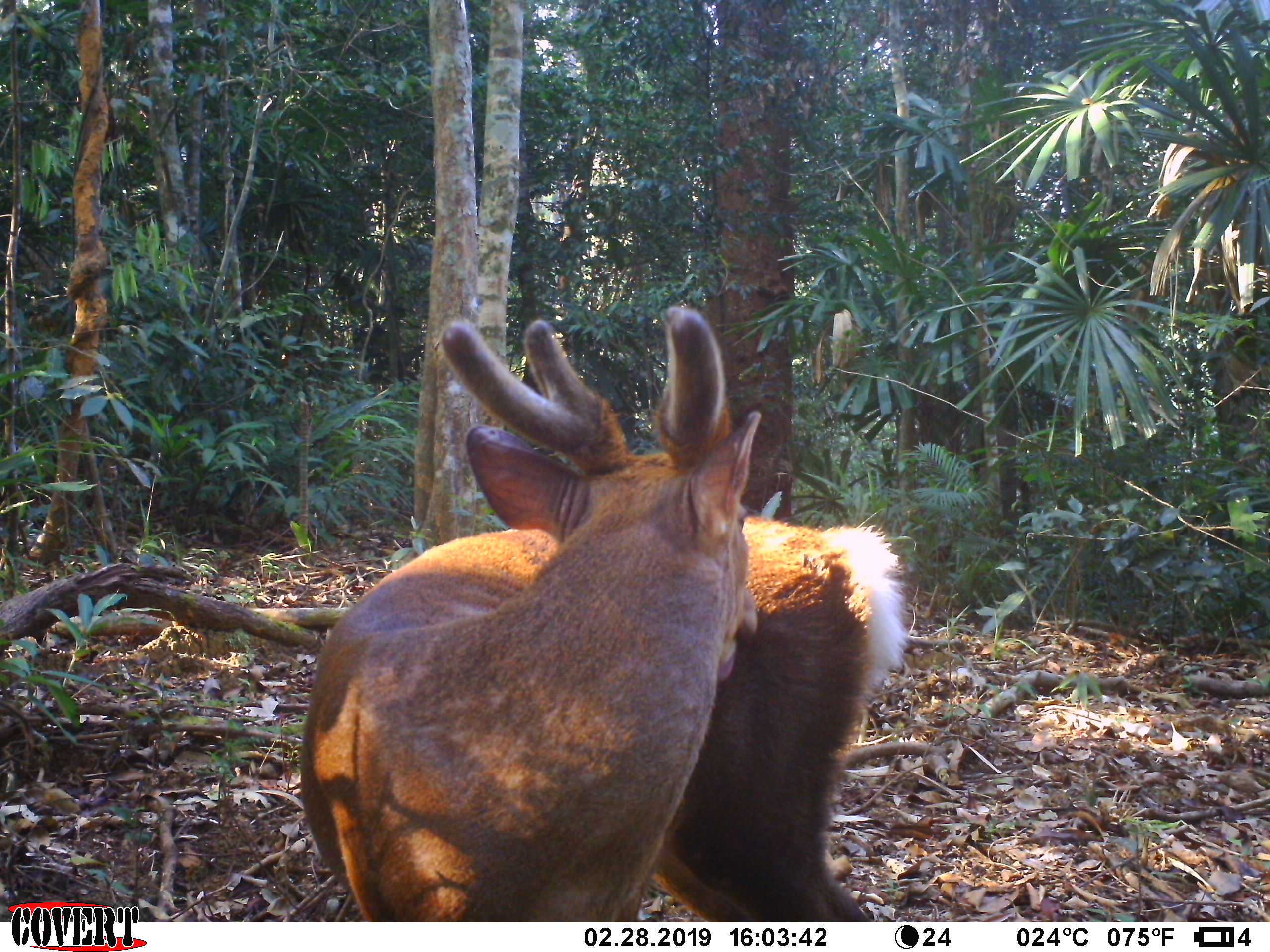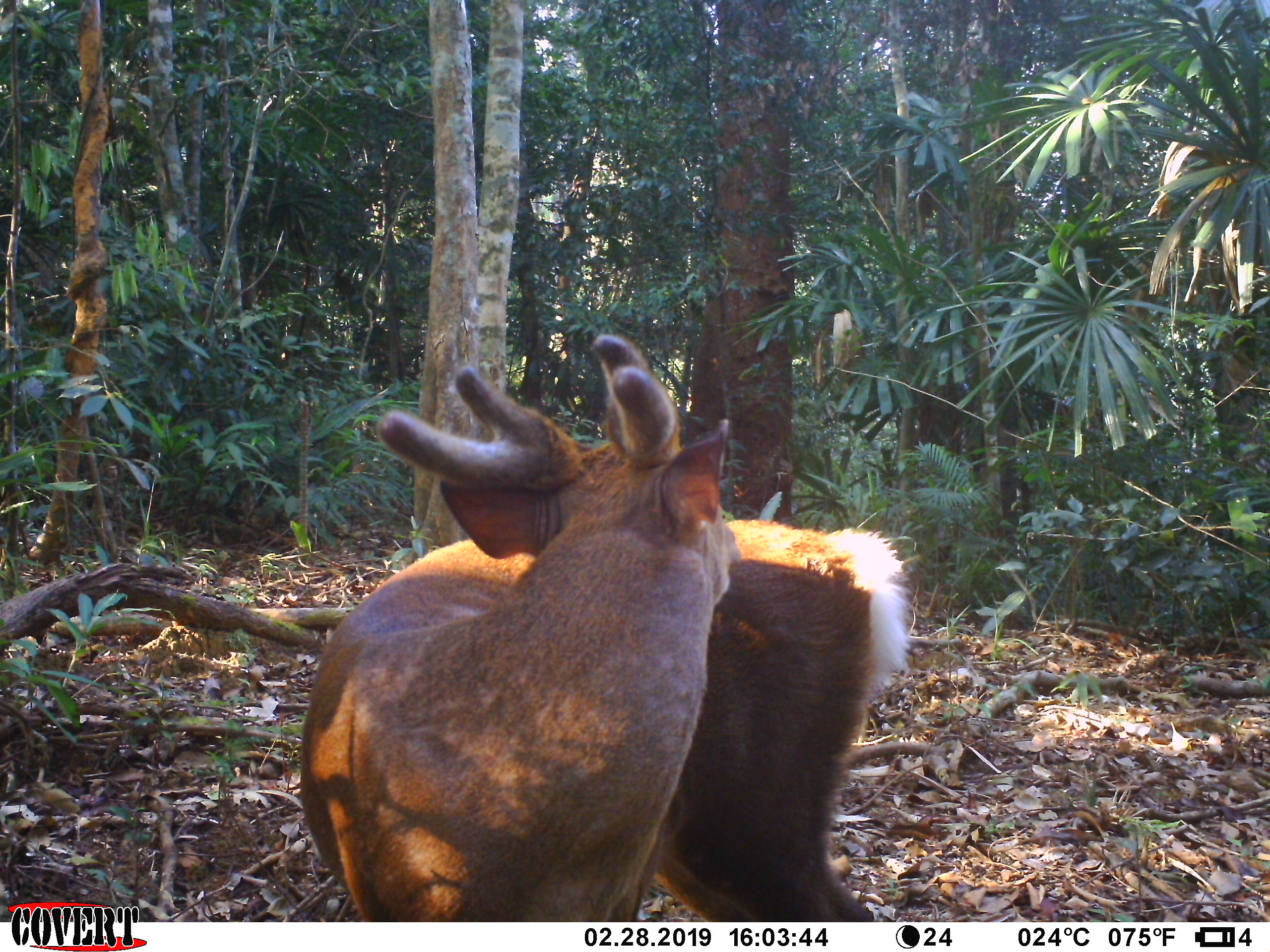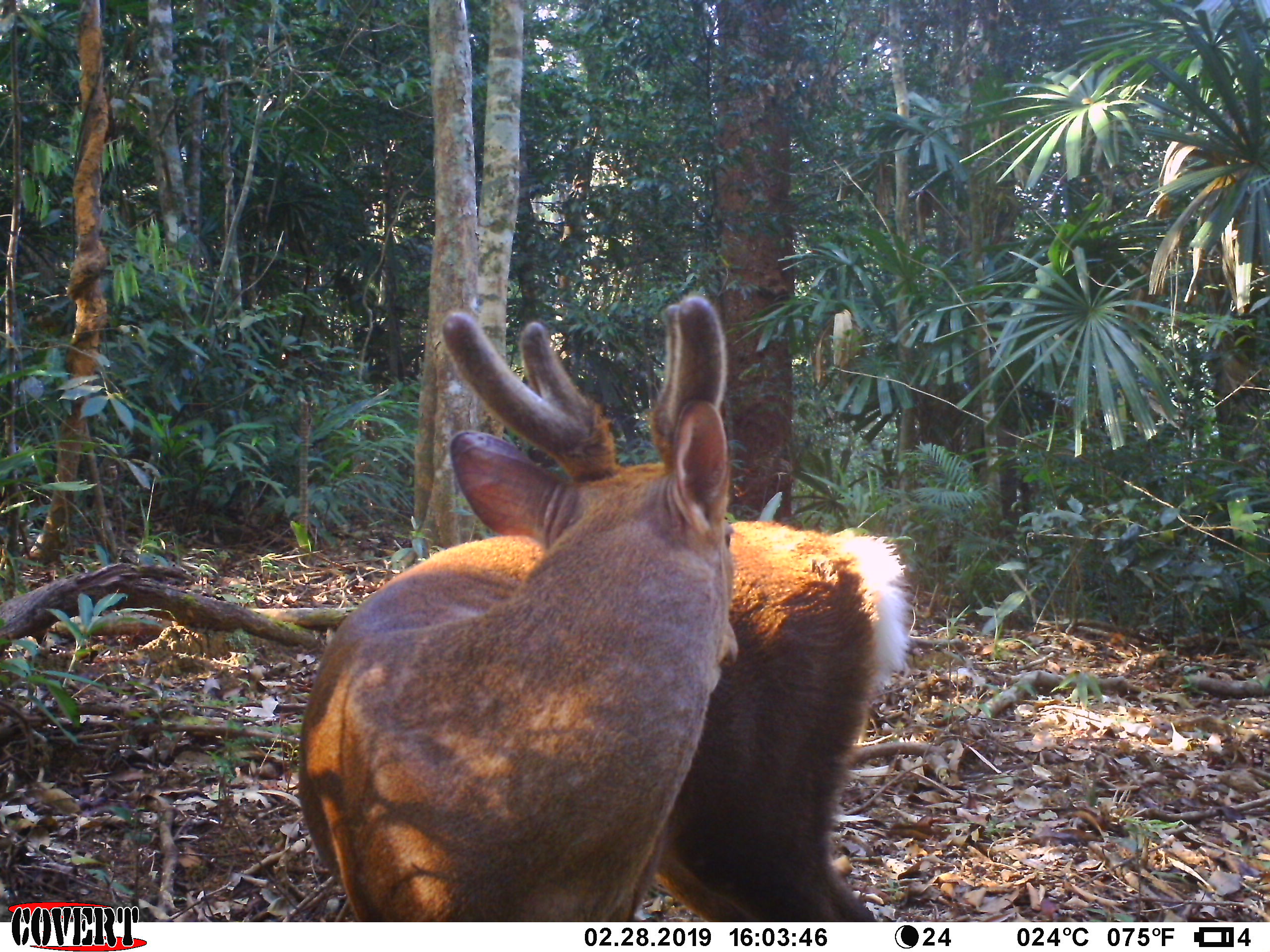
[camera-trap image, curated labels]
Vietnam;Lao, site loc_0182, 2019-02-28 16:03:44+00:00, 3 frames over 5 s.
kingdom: Animalia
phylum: Chordata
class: Mammalia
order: Artiodactyla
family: Cervidae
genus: Muntiacus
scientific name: Muntiacus vuquangensis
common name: large-antlered muntjac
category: large antlered muntjac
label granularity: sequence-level